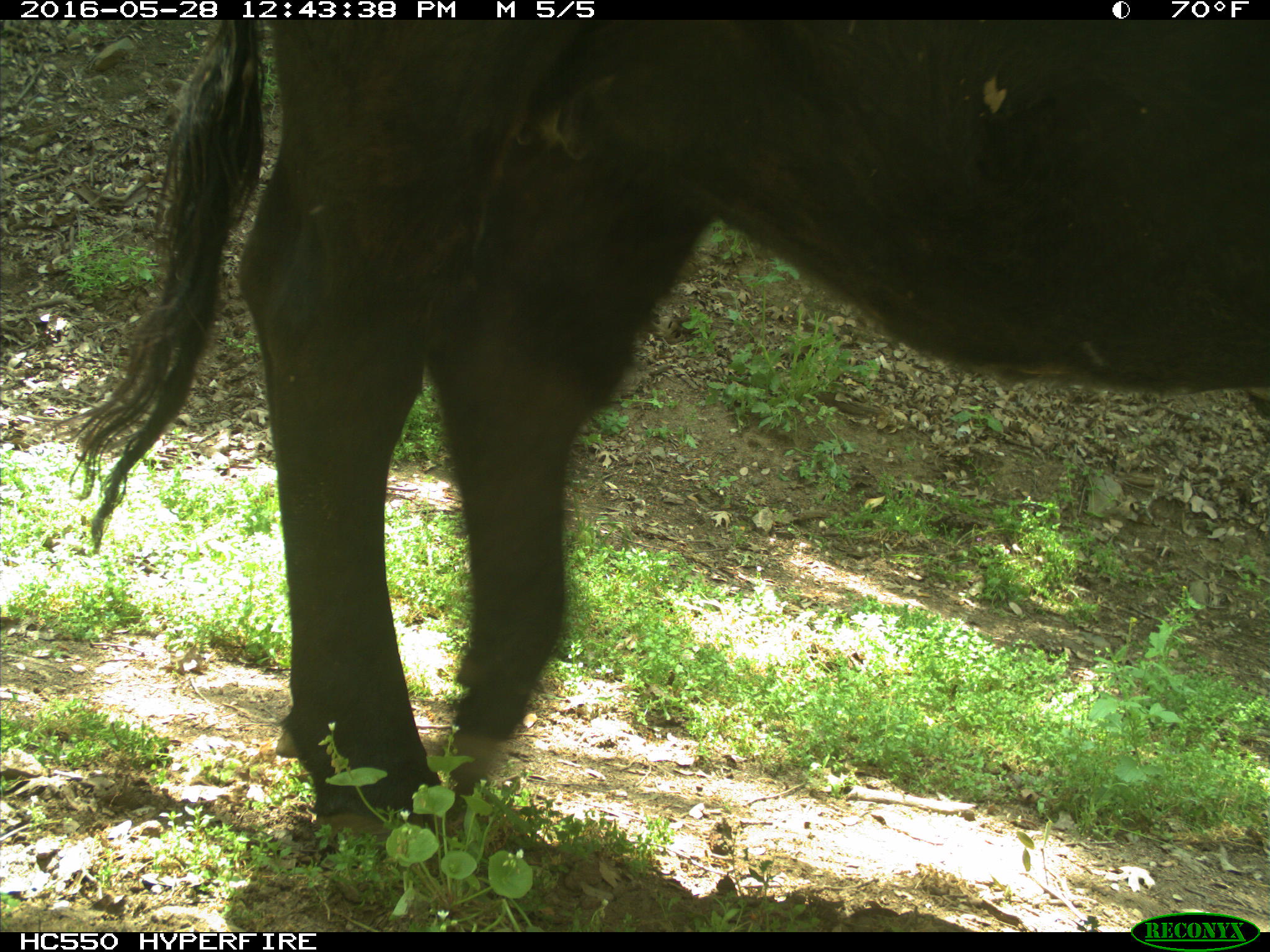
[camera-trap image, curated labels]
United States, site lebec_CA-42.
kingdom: Animalia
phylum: Chordata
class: Mammalia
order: Artiodactyla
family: Bovidae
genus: Bos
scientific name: Bos taurus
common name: domestic cow